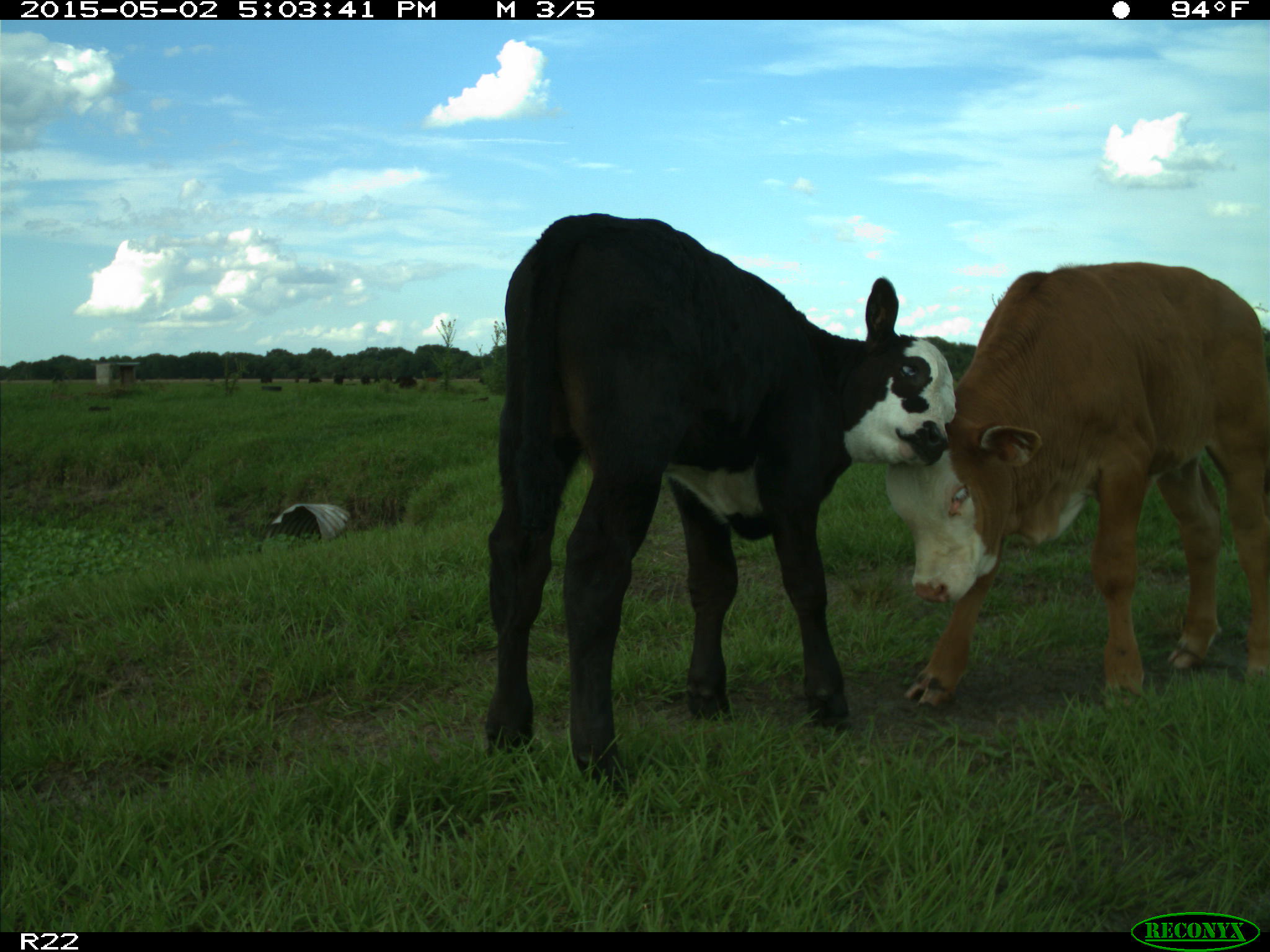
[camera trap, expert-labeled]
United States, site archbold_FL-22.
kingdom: Animalia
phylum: Chordata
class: Mammalia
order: Artiodactyla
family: Bovidae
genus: Bos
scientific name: Bos taurus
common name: domestic cow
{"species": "Bos taurus (domestic cow)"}